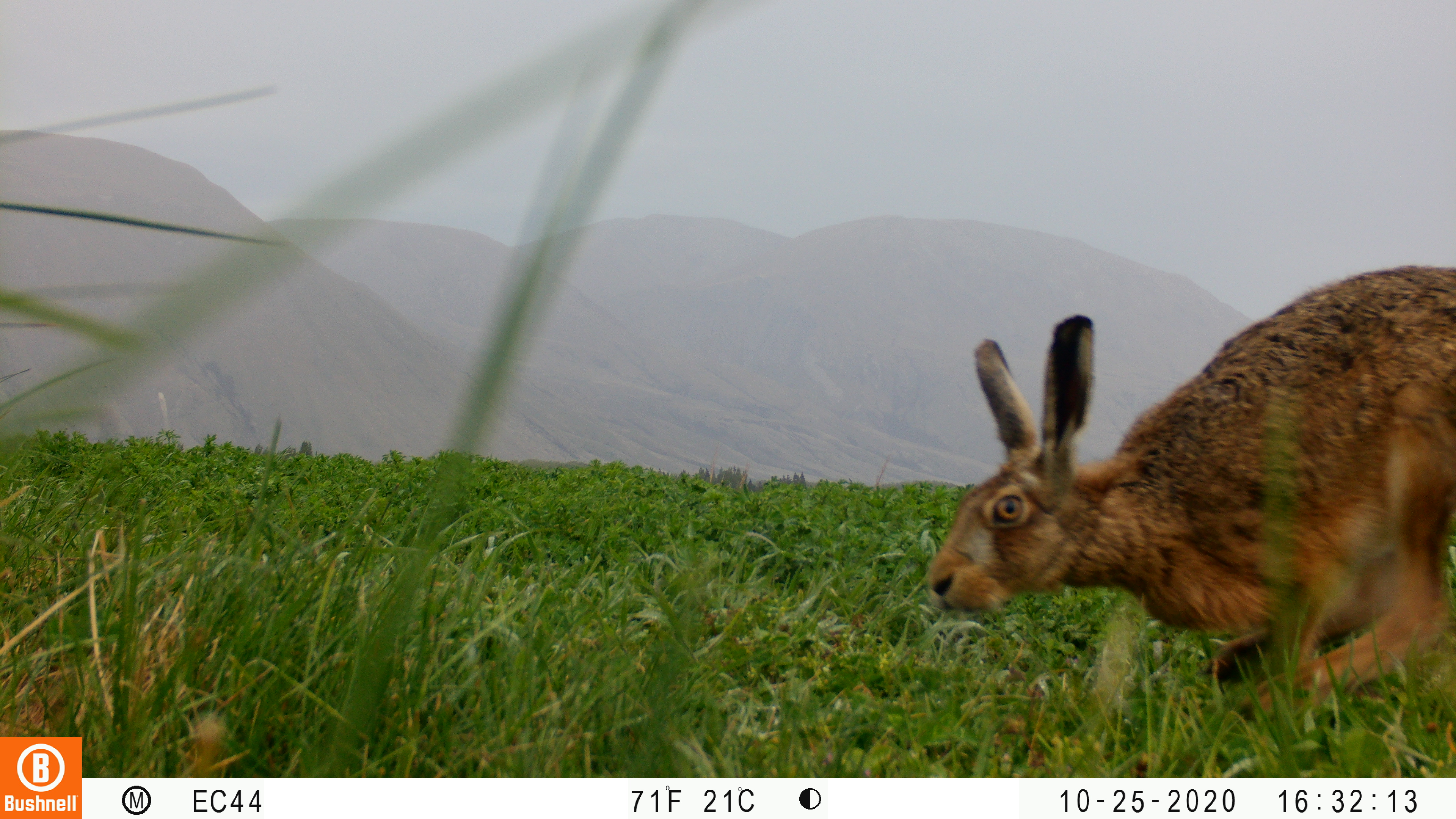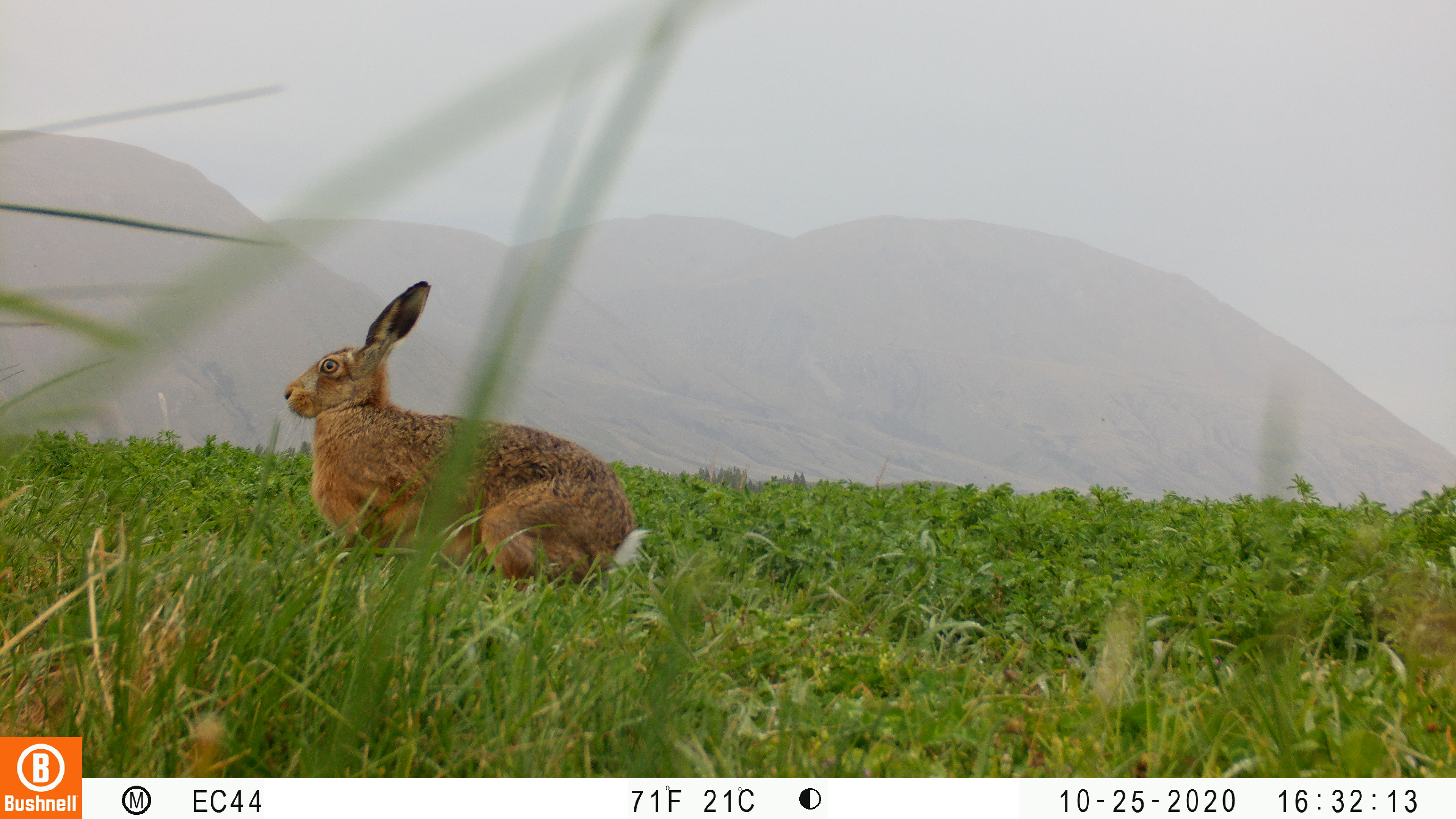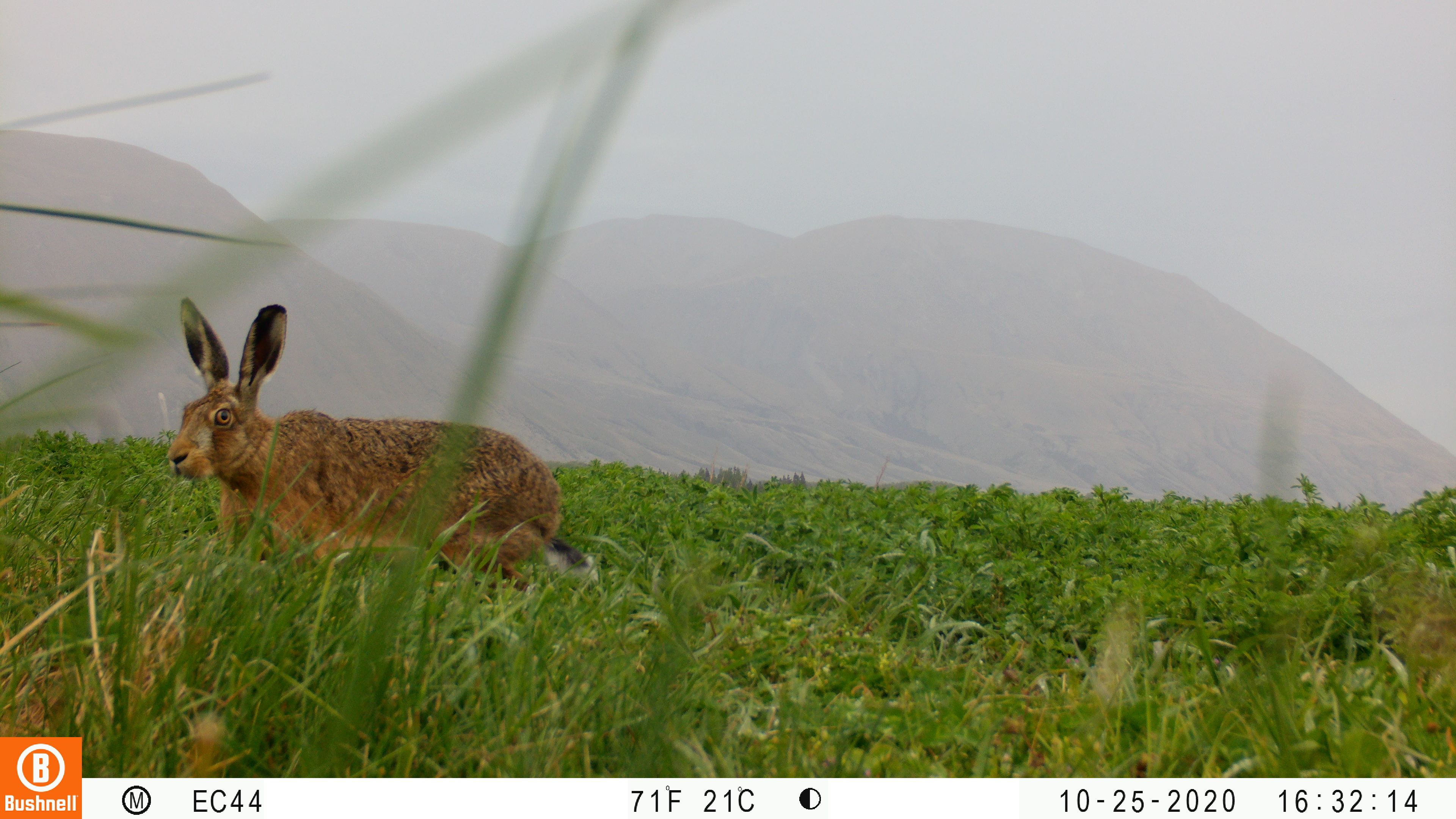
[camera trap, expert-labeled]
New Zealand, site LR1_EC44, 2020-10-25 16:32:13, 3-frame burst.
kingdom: Animalia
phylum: Chordata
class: Mammalia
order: Lagomorpha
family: Leporidae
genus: Lepus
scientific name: Lepus europaeus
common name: brown hare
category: hare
Hare (brown hare) (Lepus europaeus).